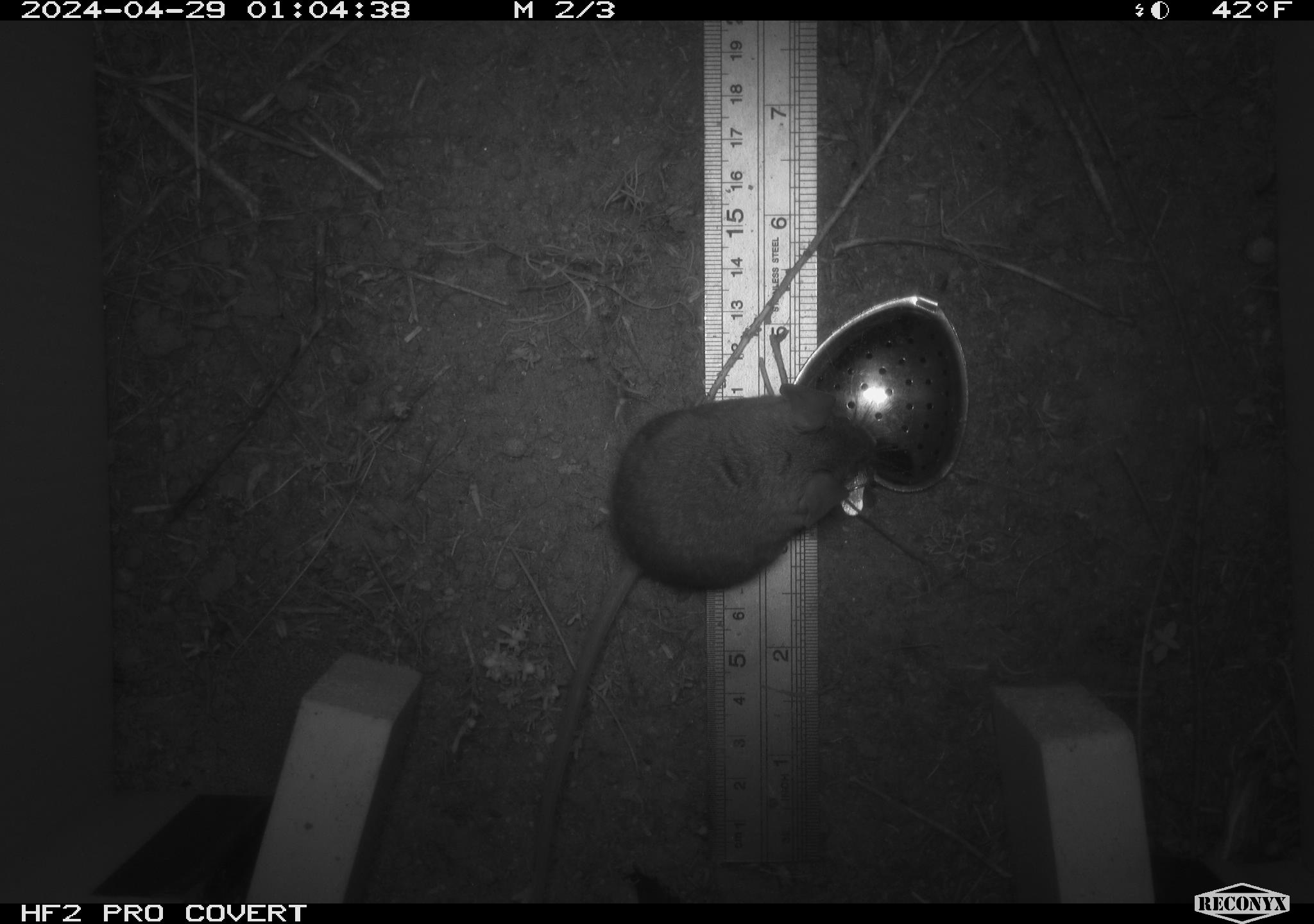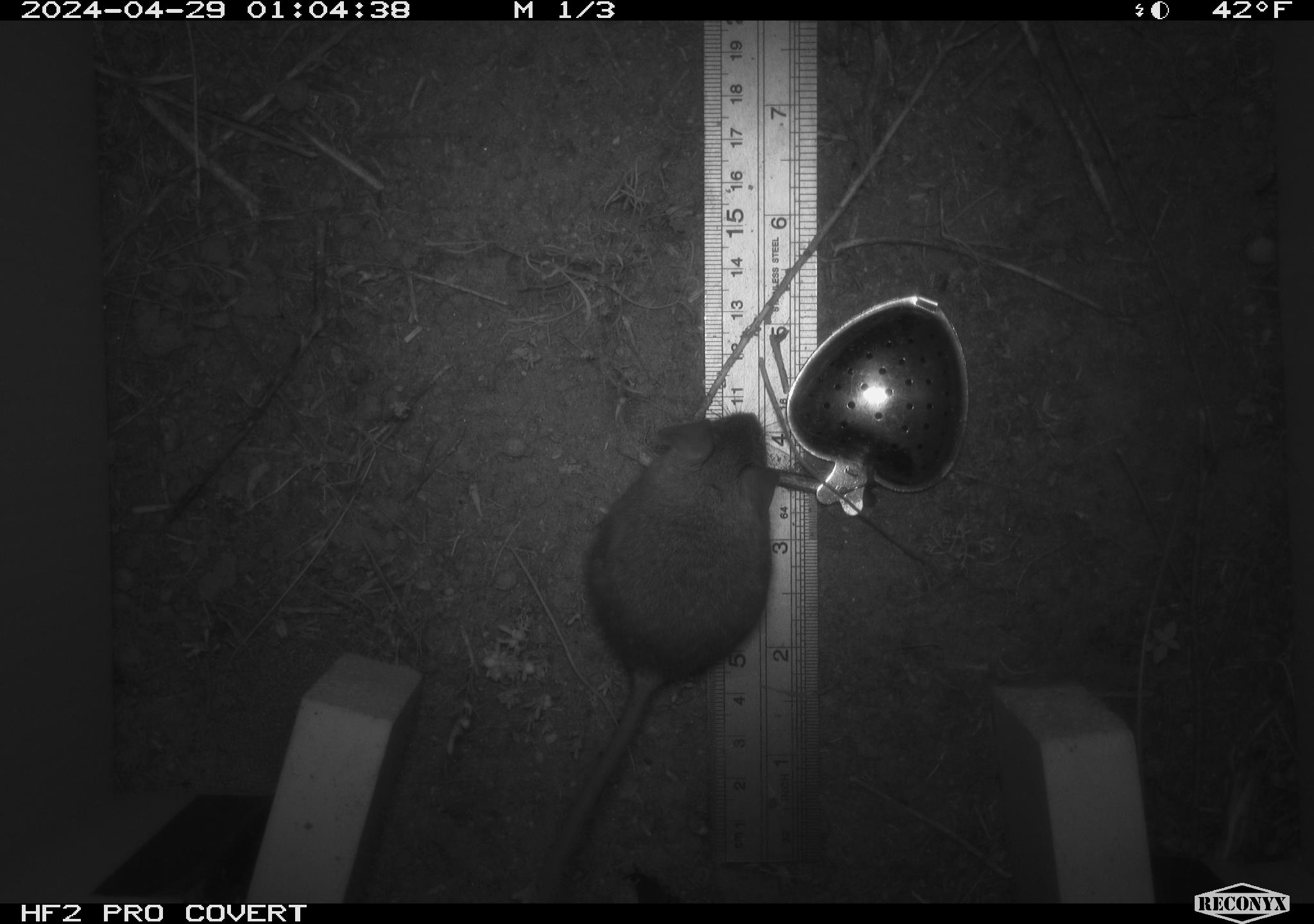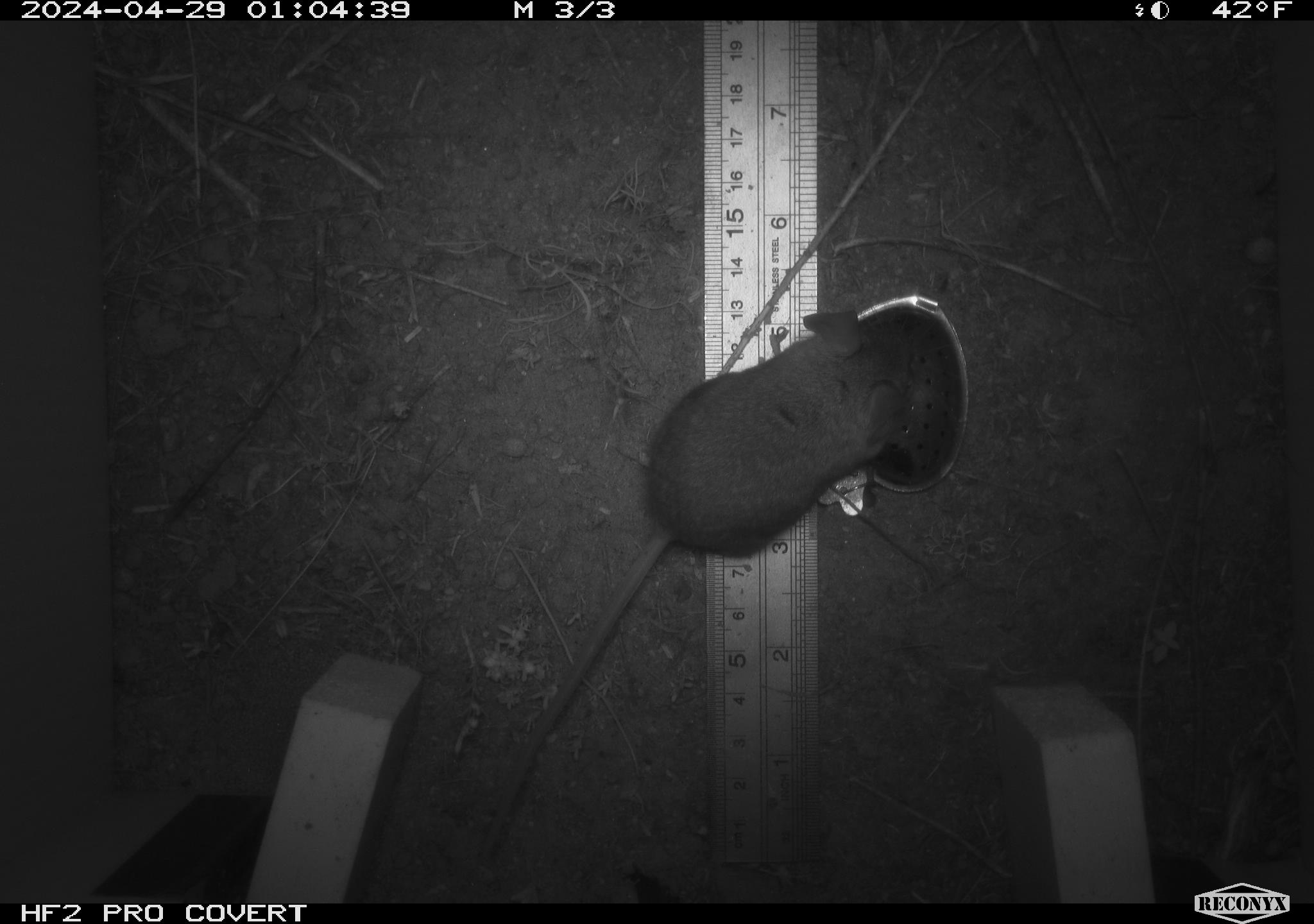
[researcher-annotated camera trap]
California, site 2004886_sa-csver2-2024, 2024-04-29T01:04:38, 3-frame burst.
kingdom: Animalia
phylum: Chordata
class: Mammalia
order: Rodentia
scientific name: Rodentia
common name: rodent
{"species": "rodent (Rodentia)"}